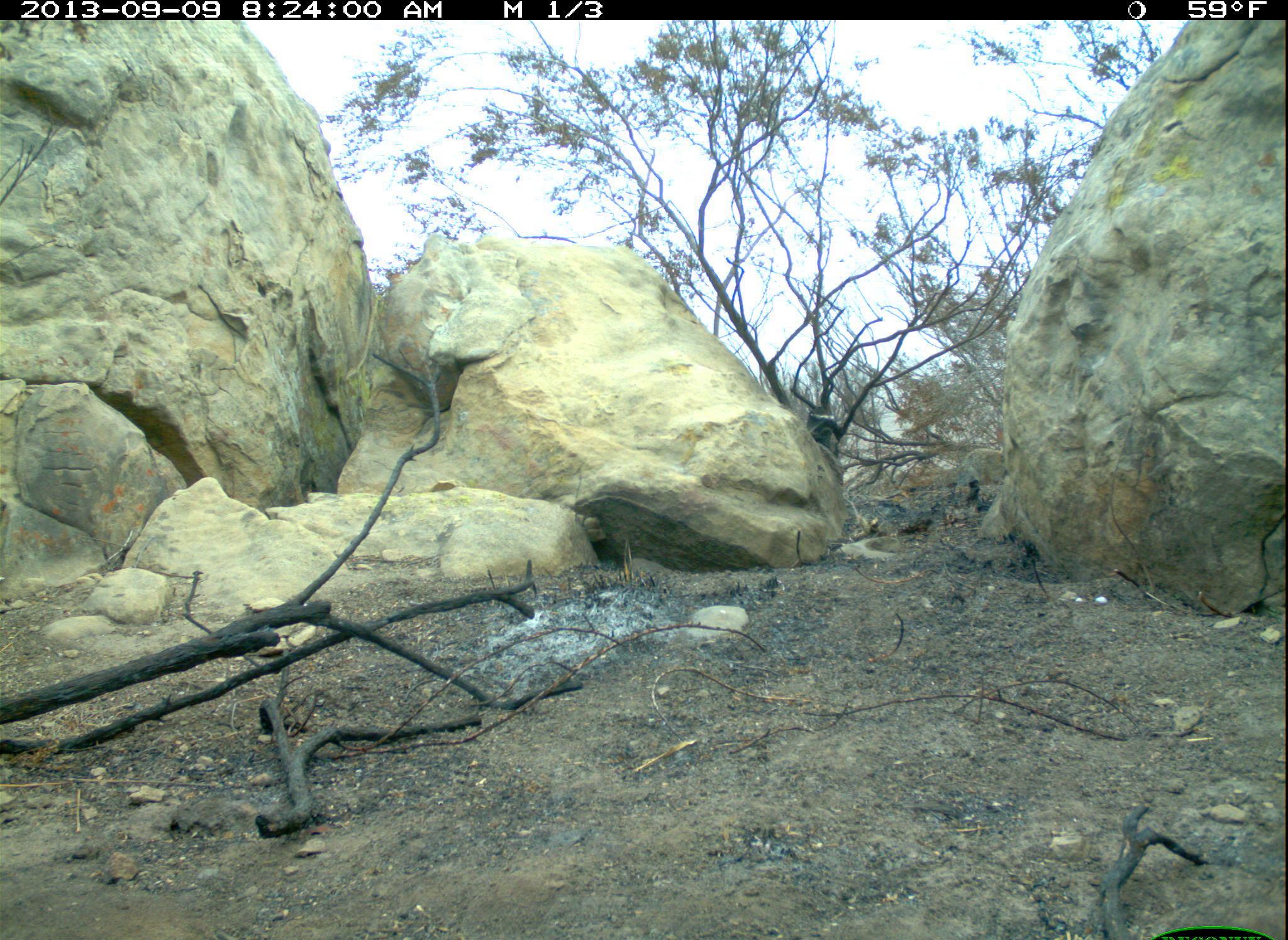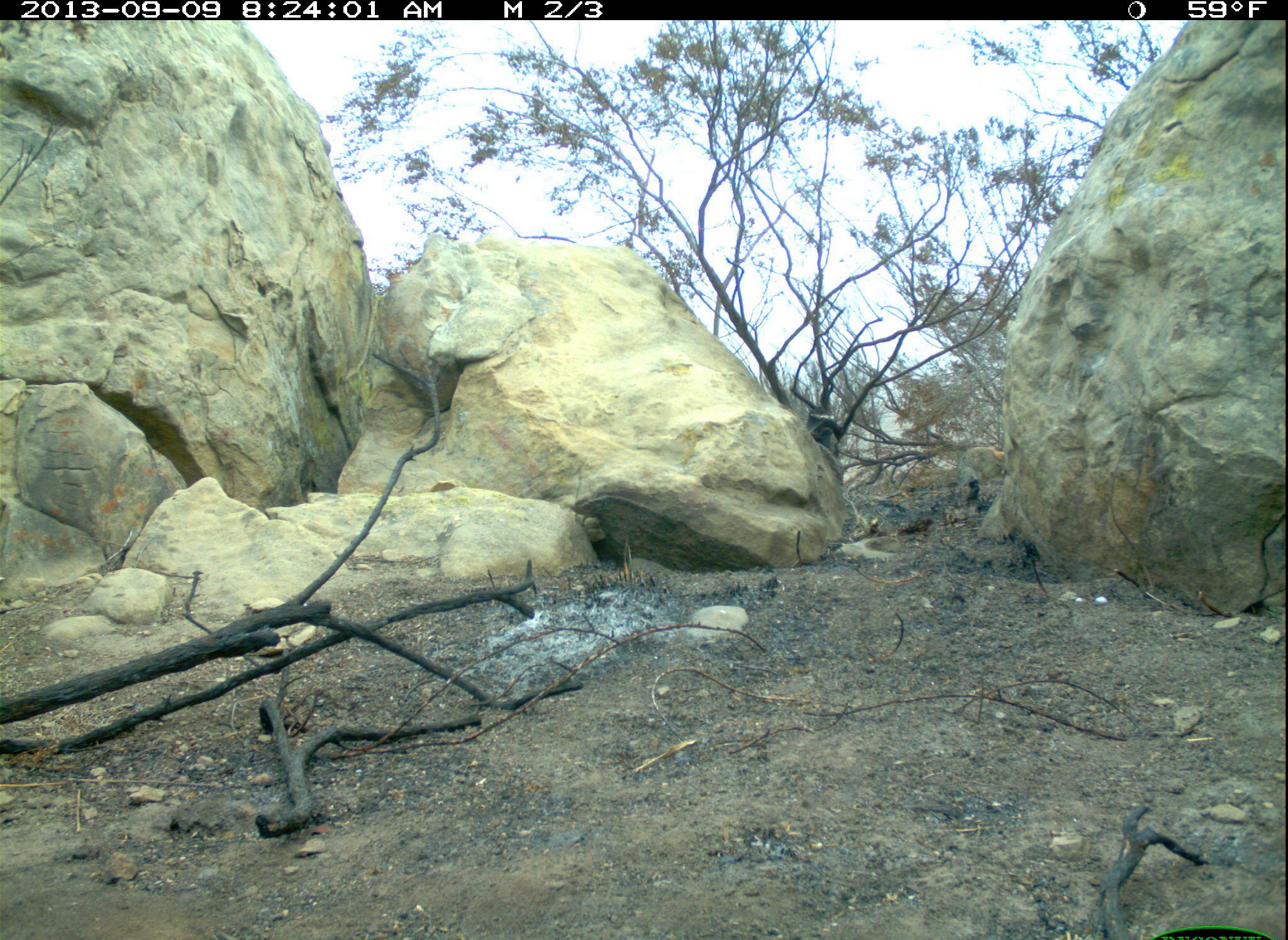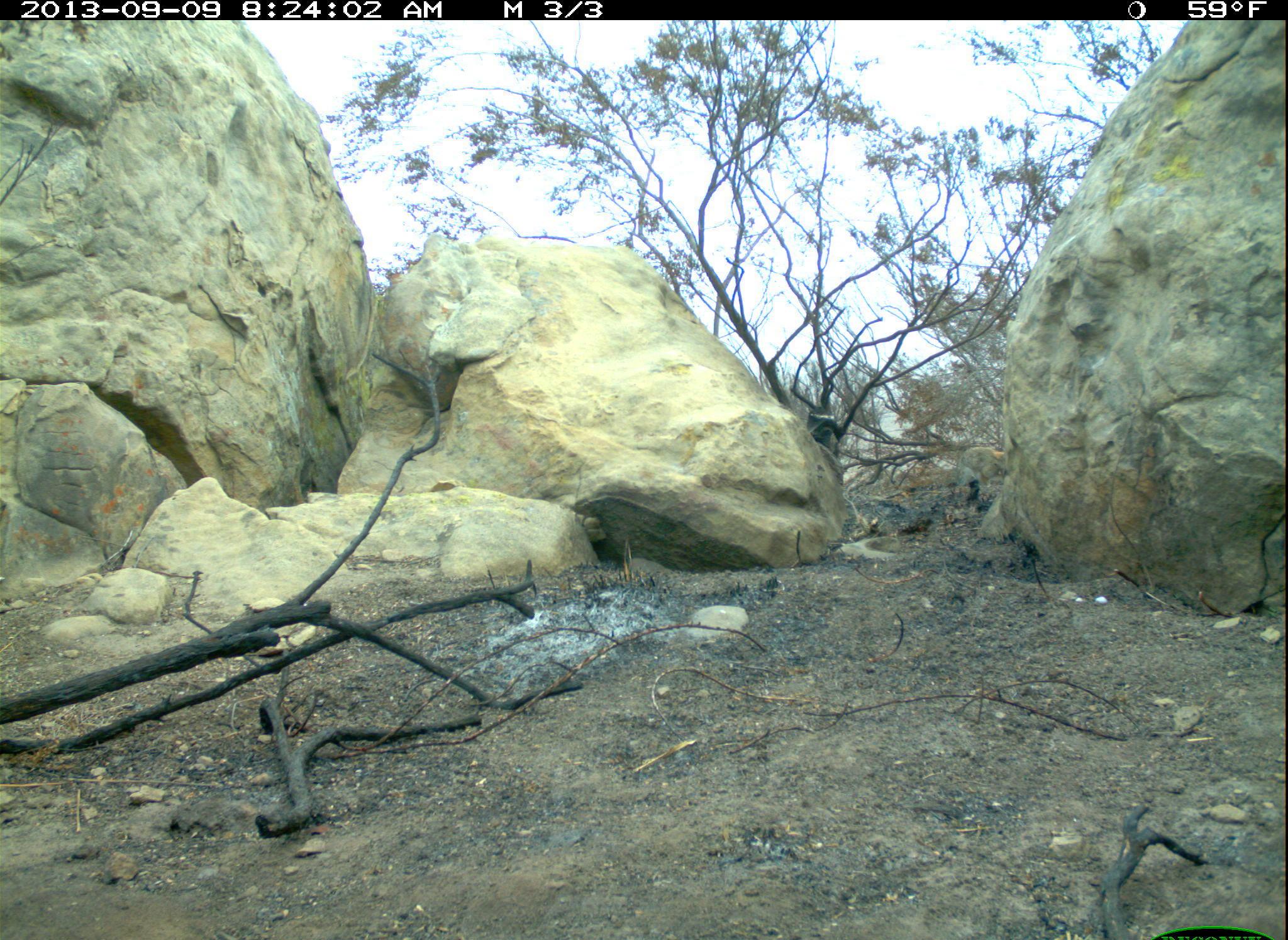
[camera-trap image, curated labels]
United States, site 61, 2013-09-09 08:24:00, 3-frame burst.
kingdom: Animalia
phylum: Chordata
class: Mammalia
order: Lagomorpha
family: Leporidae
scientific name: Leporidae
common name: rabbits and hares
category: rabbit